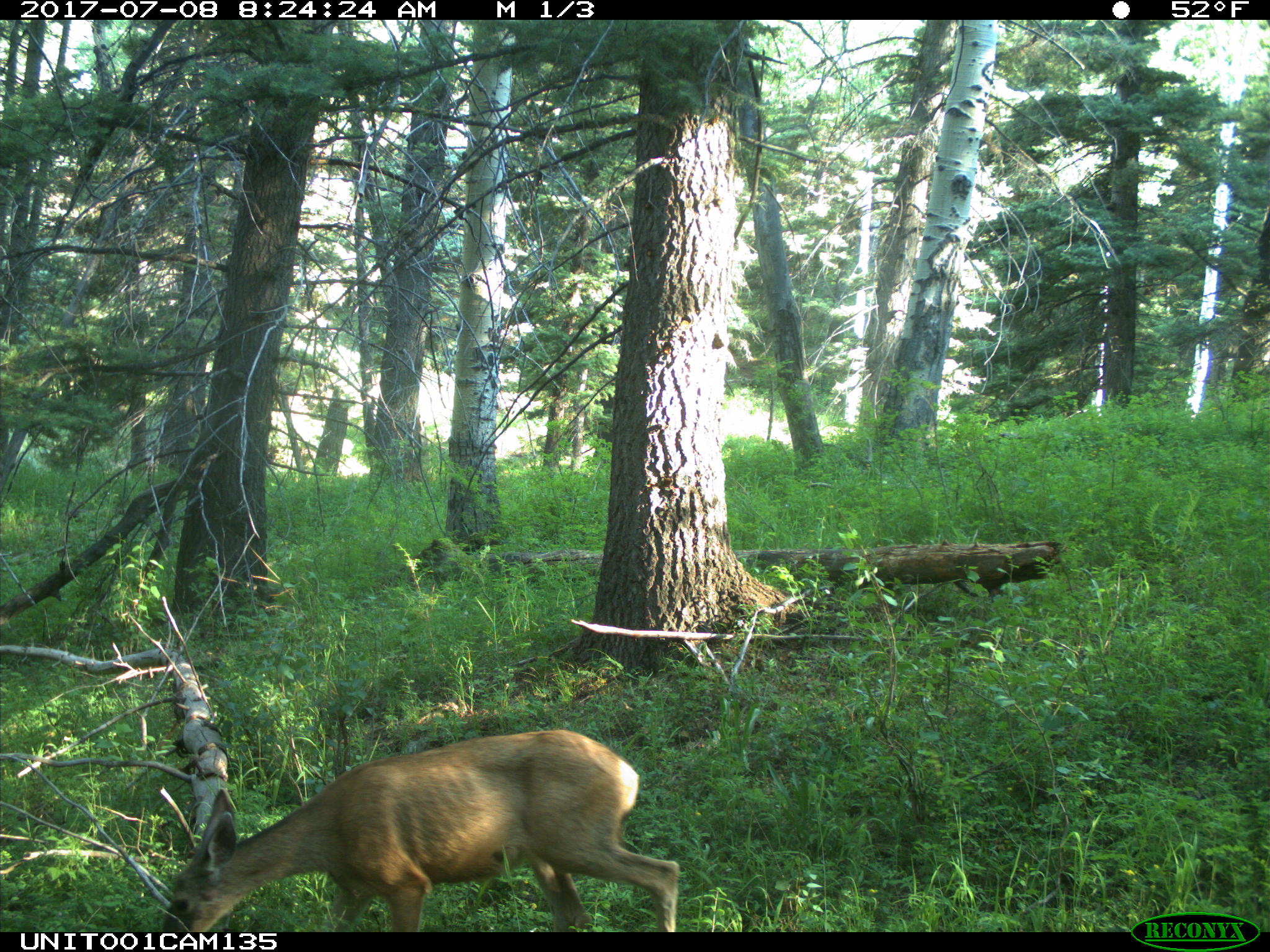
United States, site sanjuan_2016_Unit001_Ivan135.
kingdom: Animalia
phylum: Chordata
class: Mammalia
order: Artiodactyla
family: Cervidae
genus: Odocoileus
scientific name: Odocoileus hemionus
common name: mule deer